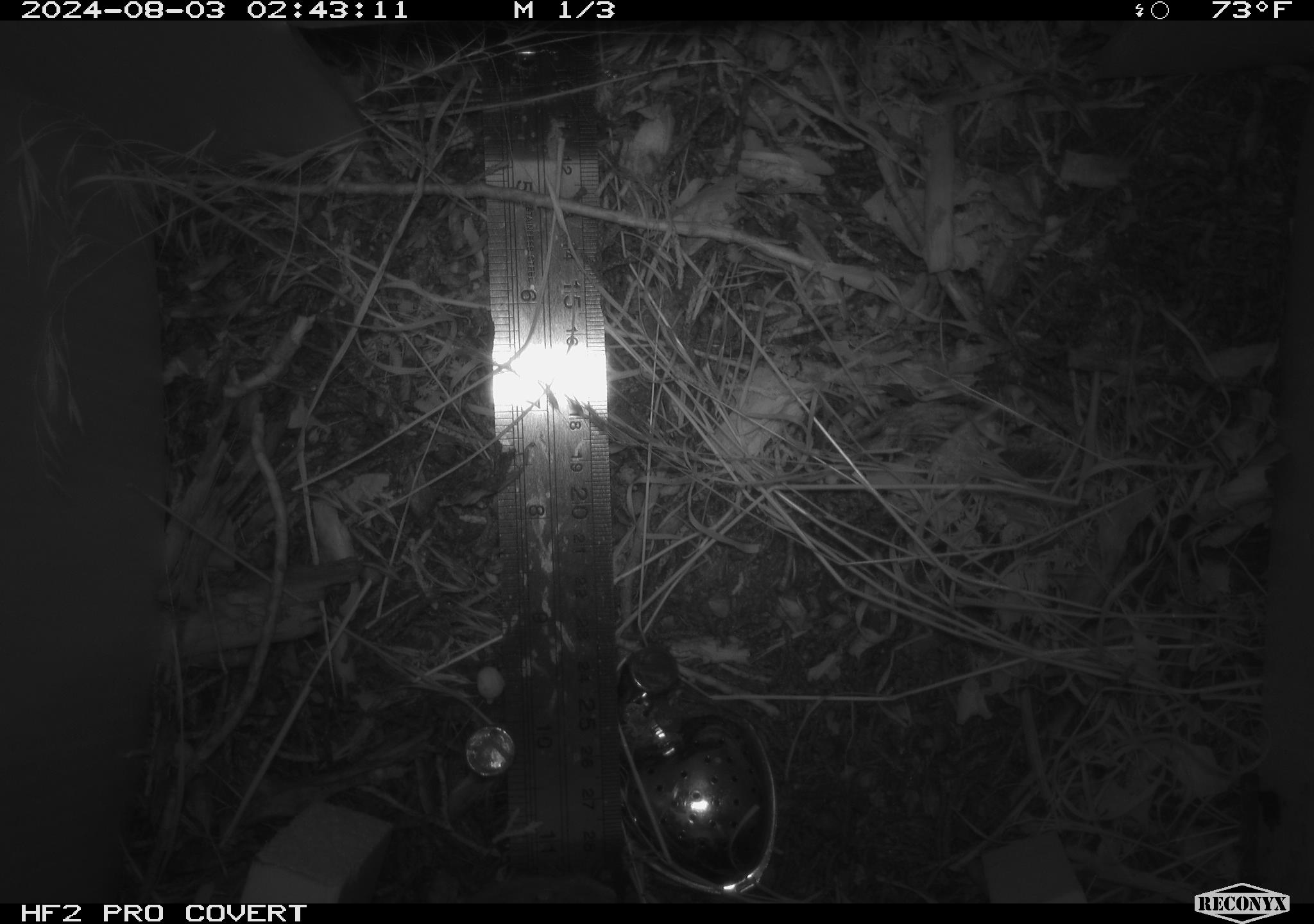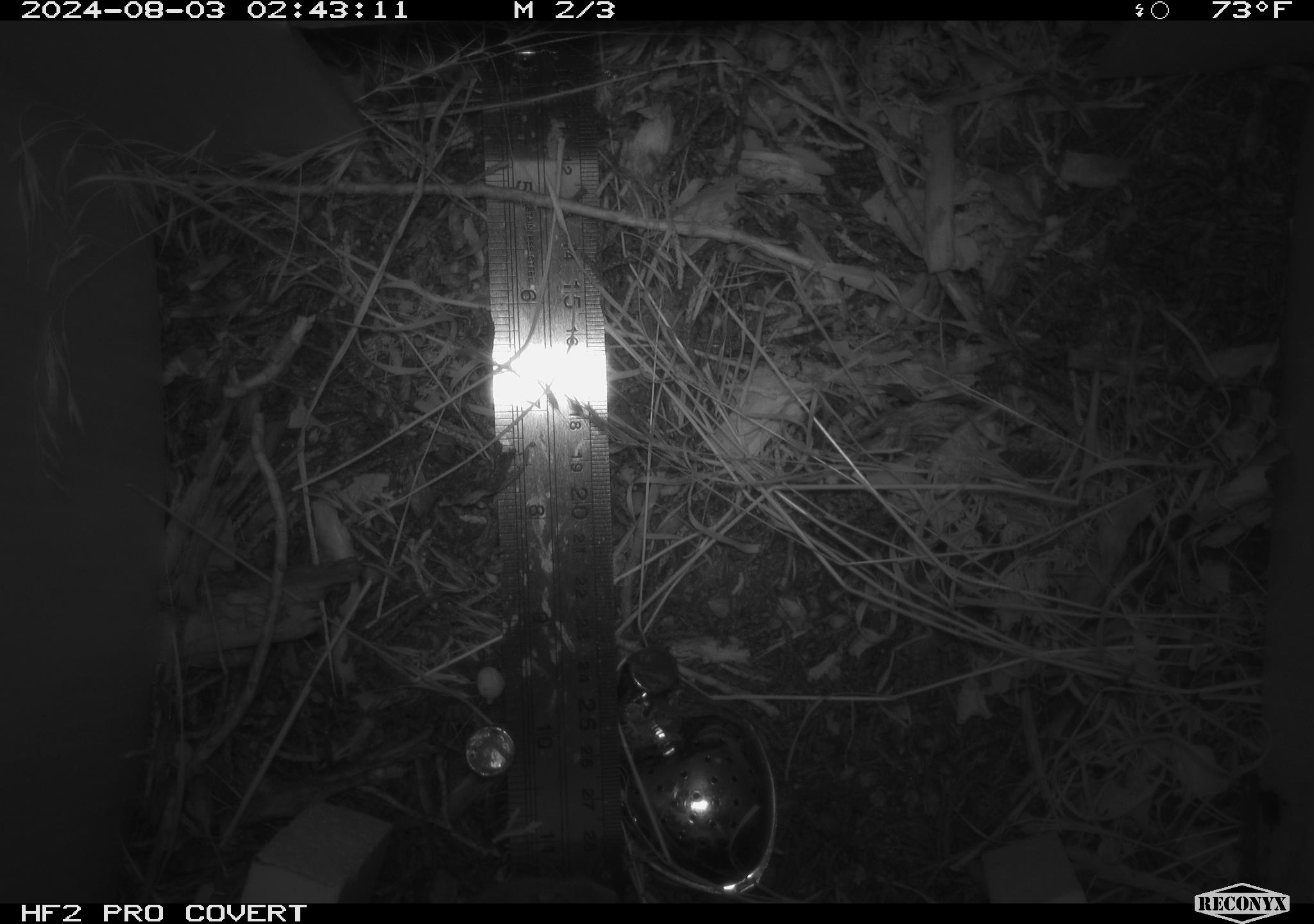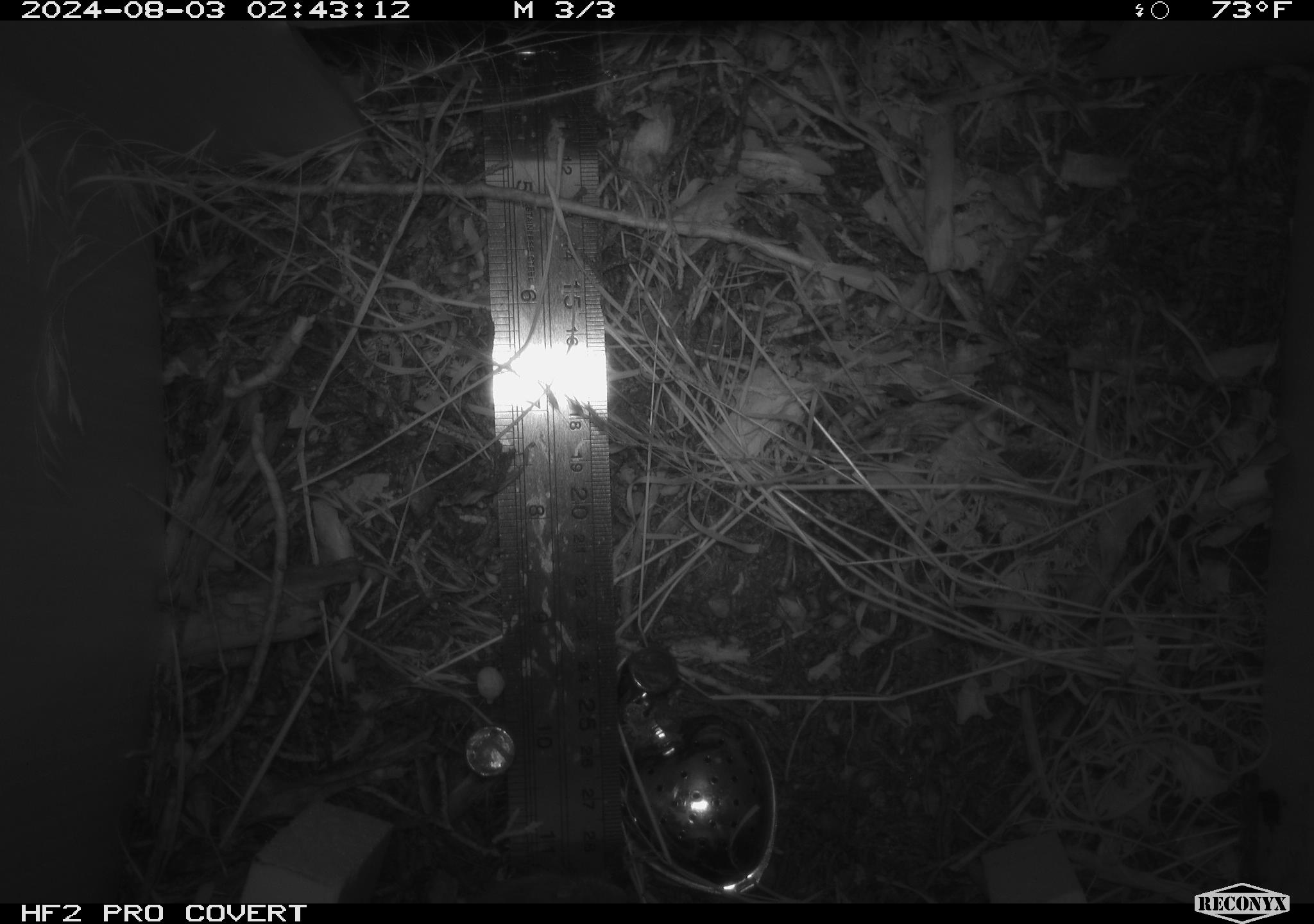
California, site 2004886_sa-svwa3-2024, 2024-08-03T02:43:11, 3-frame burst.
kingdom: Animalia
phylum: Chordata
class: Mammalia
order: Rodentia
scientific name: Rodentia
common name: mouse species